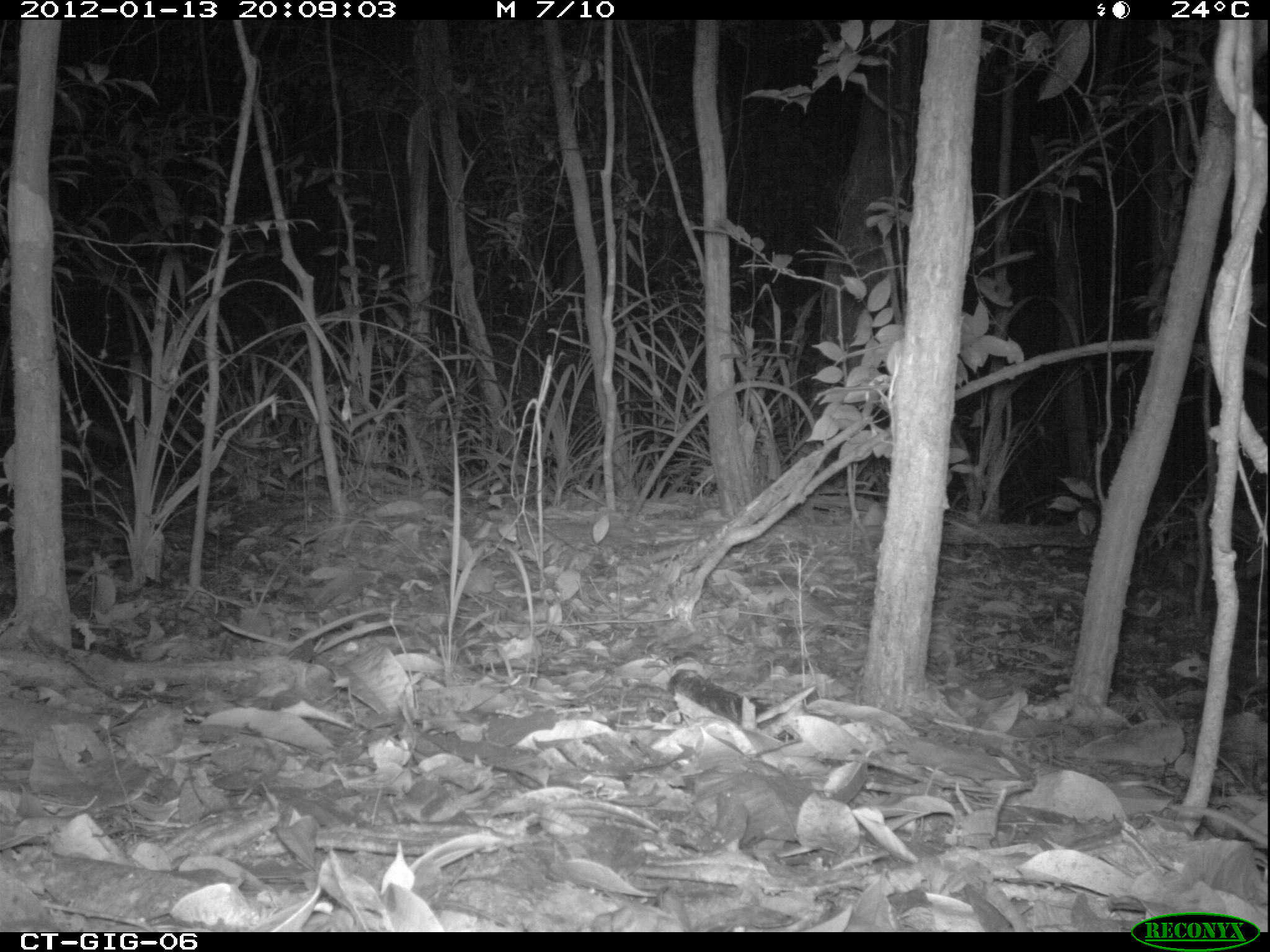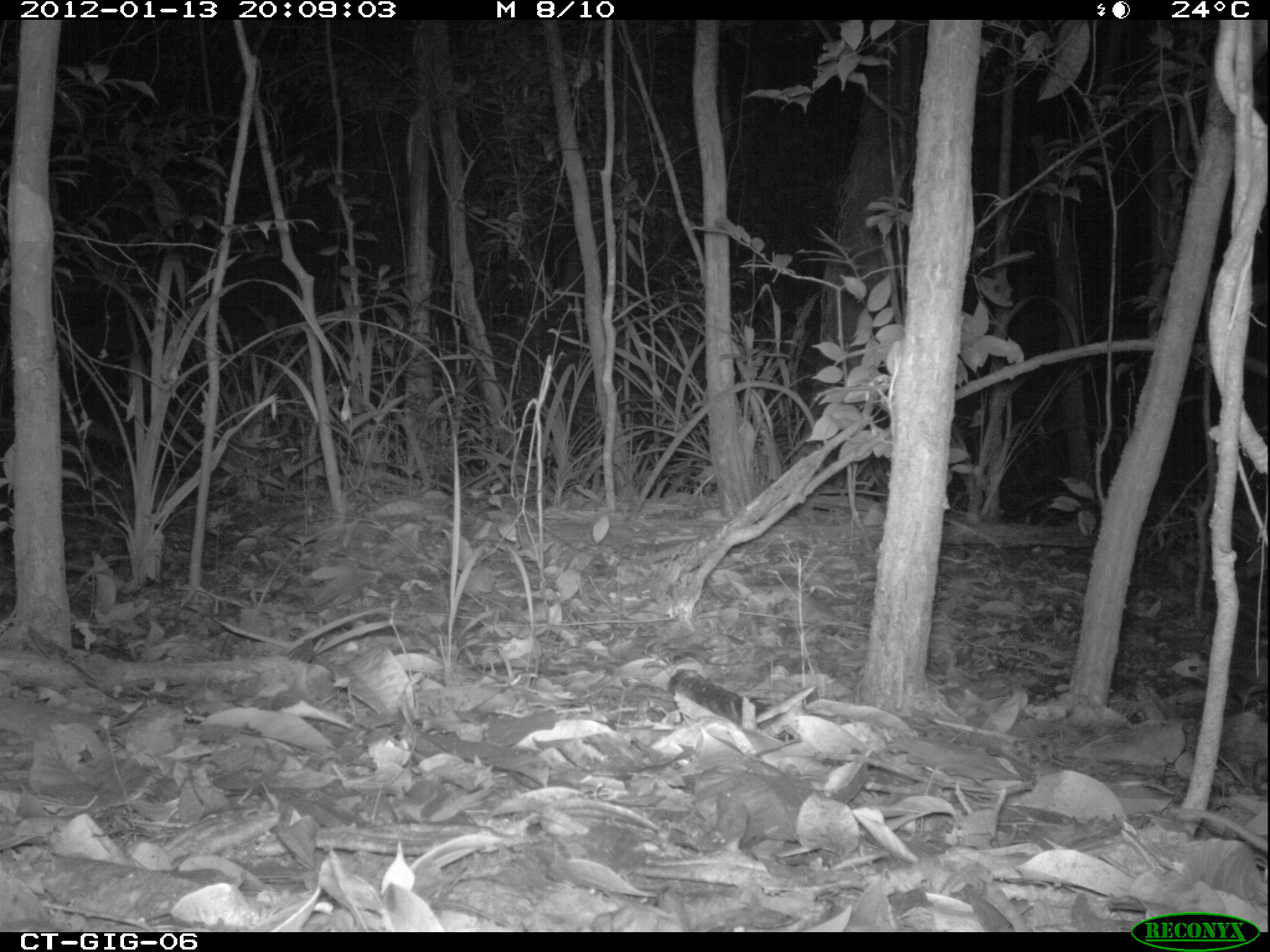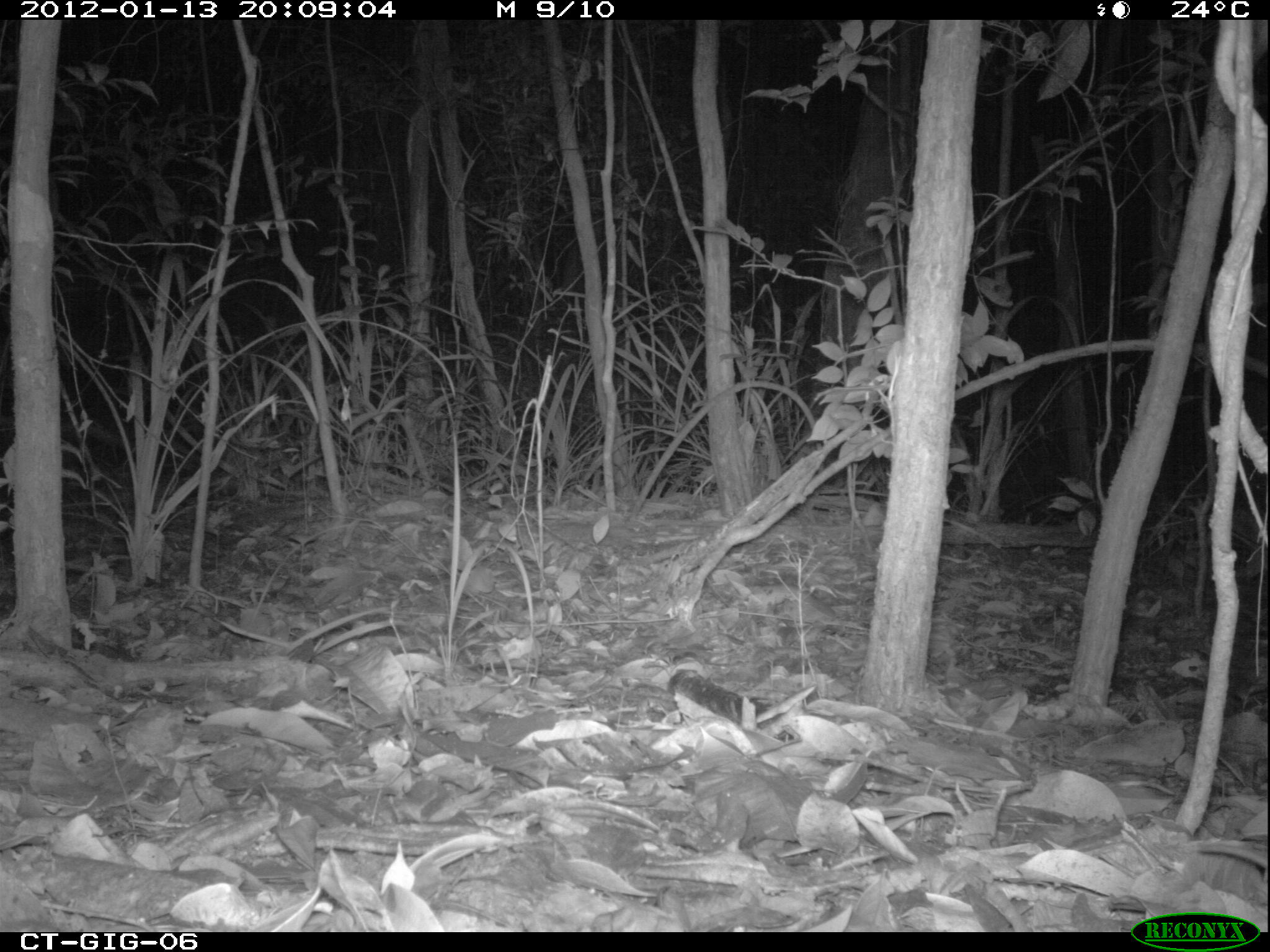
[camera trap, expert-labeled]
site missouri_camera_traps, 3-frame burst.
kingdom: Animalia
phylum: Chordata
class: Mammalia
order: Rodentia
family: Muridae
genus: Rattus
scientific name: Rattus praetor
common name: spiny rat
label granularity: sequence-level